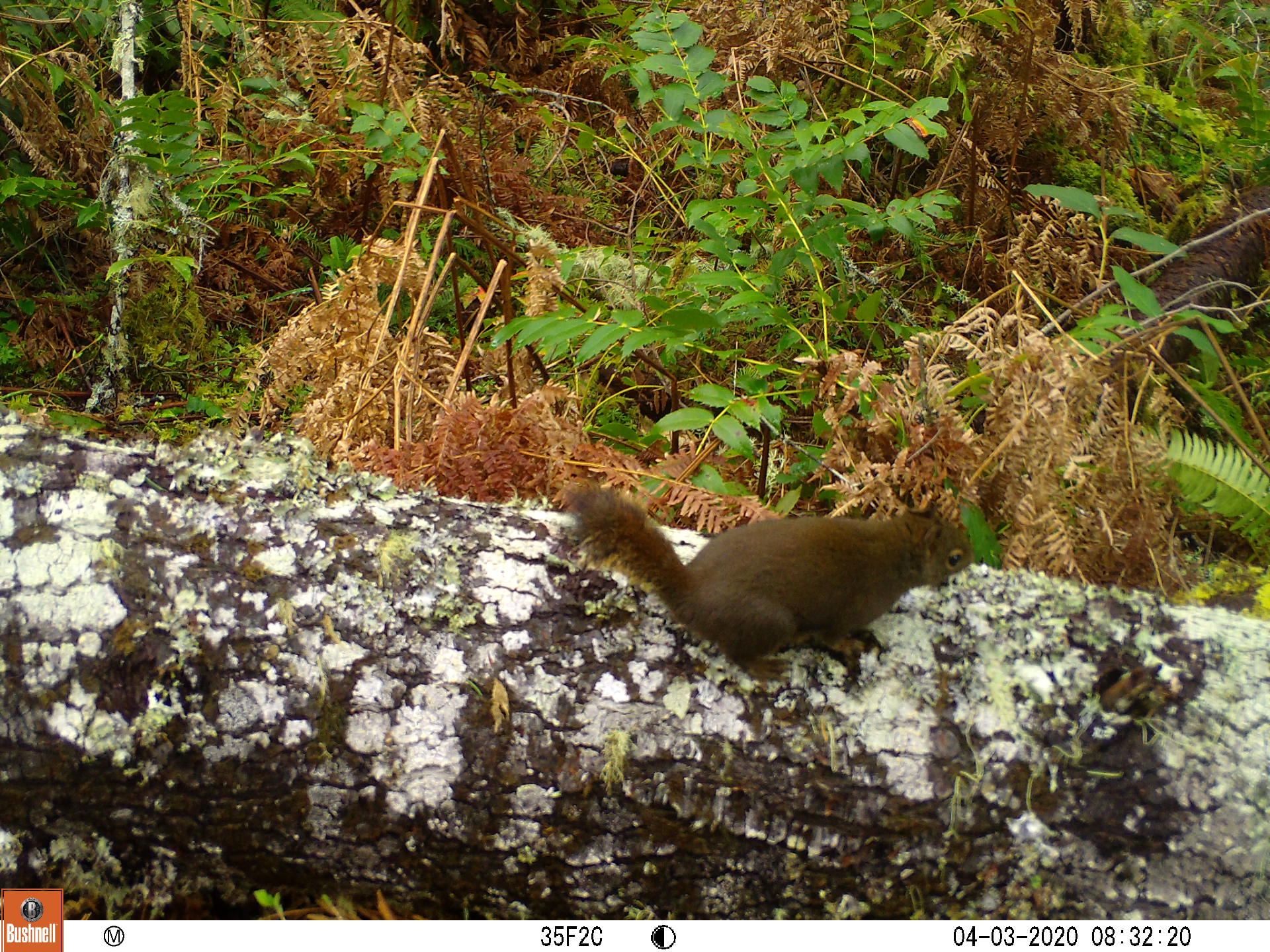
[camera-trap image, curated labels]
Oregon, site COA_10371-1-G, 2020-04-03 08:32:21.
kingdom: Animalia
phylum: Chordata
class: Mammalia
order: Rodentia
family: Sciuridae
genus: Tamiasciurus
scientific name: Tamiasciurus douglasii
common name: douglas squirrel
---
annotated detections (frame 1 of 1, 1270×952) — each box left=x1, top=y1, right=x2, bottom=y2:
douglas squirrel: left=565, top=504, right=973, bottom=684